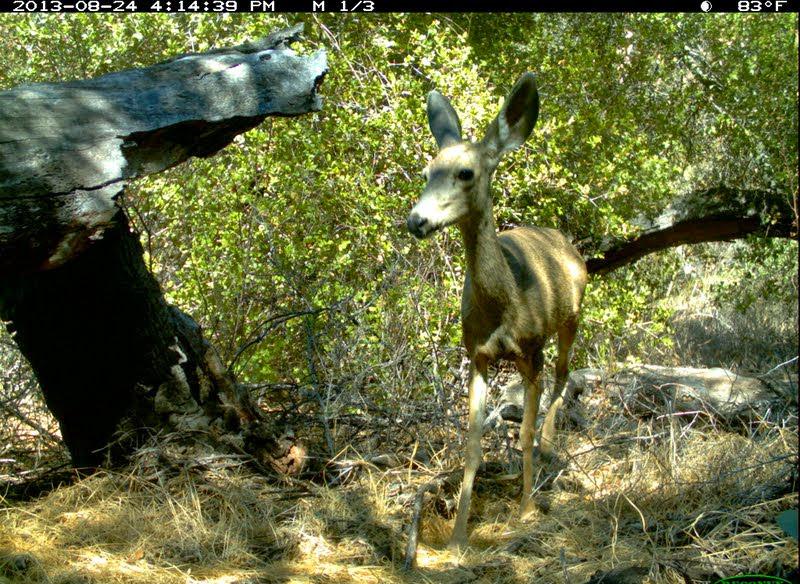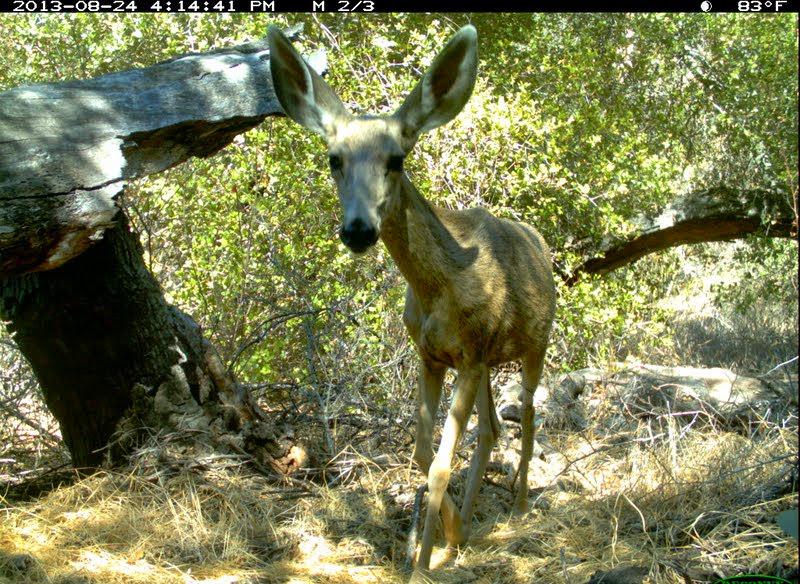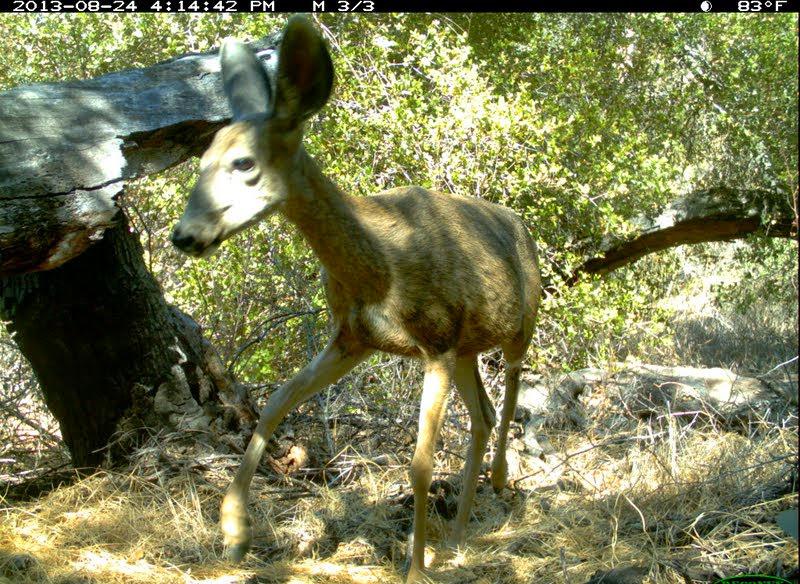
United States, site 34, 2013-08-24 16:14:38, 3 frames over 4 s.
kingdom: Animalia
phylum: Chordata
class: Mammalia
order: Artiodactyla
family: Cervidae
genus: Odocoileus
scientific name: Odocoileus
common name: deer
Deer (Odocoileus).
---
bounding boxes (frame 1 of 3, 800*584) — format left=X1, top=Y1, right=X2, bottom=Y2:
deer: left=405, top=70, right=590, bottom=564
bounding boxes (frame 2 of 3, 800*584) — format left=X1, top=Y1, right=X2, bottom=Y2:
deer: left=260, top=24, right=561, bottom=584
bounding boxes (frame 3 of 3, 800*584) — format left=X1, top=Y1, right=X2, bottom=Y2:
deer: left=166, top=12, right=546, bottom=583